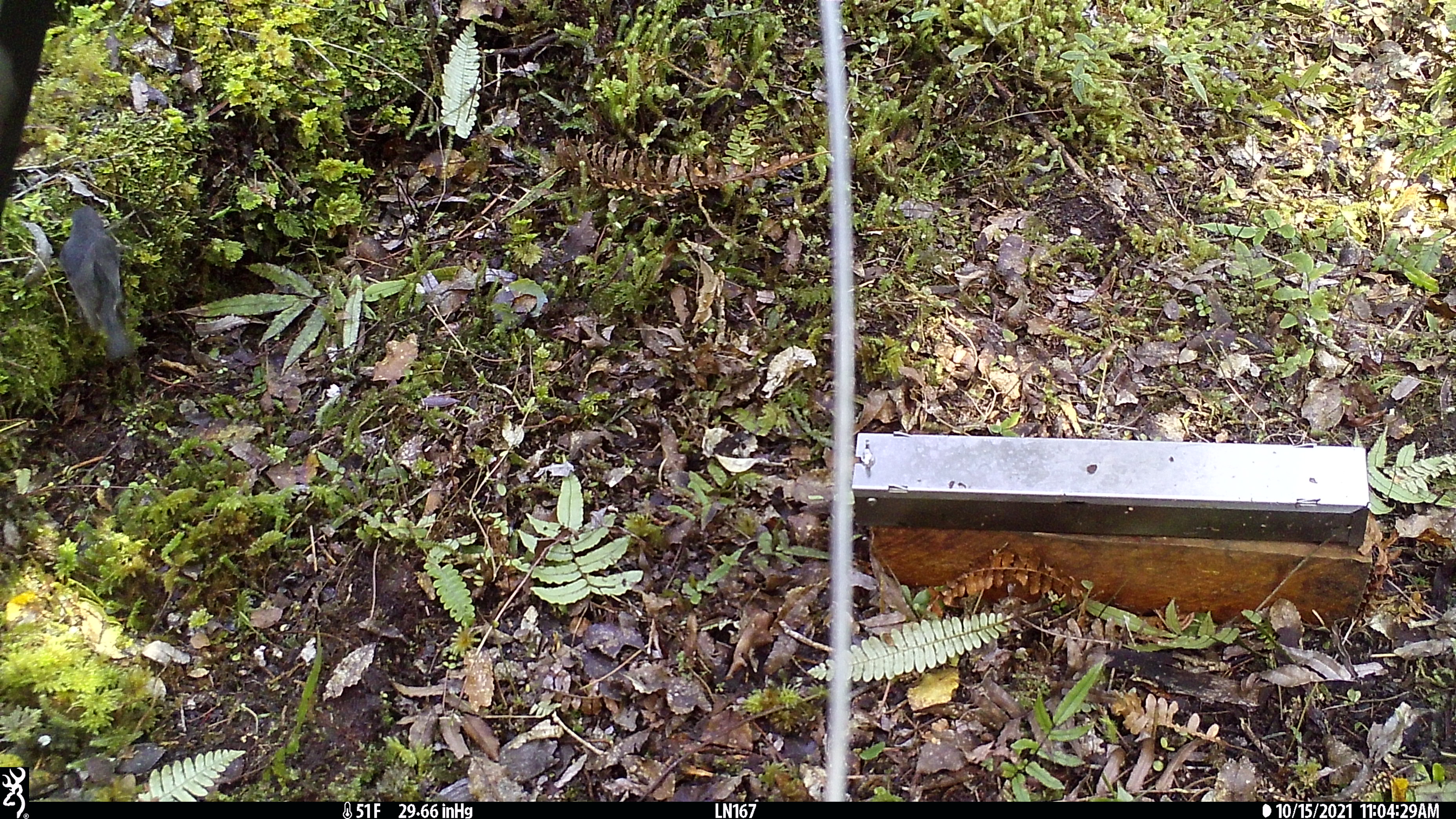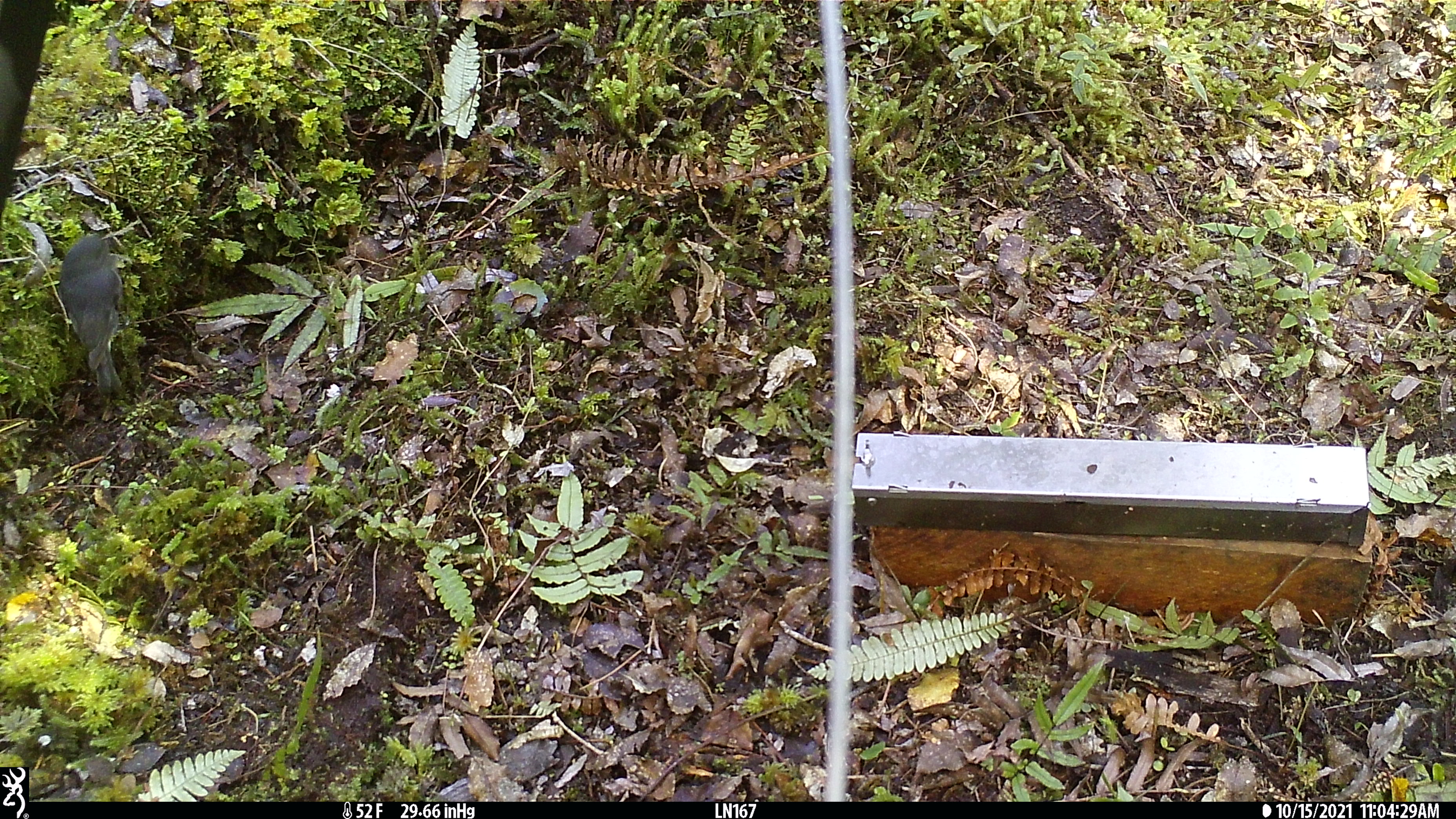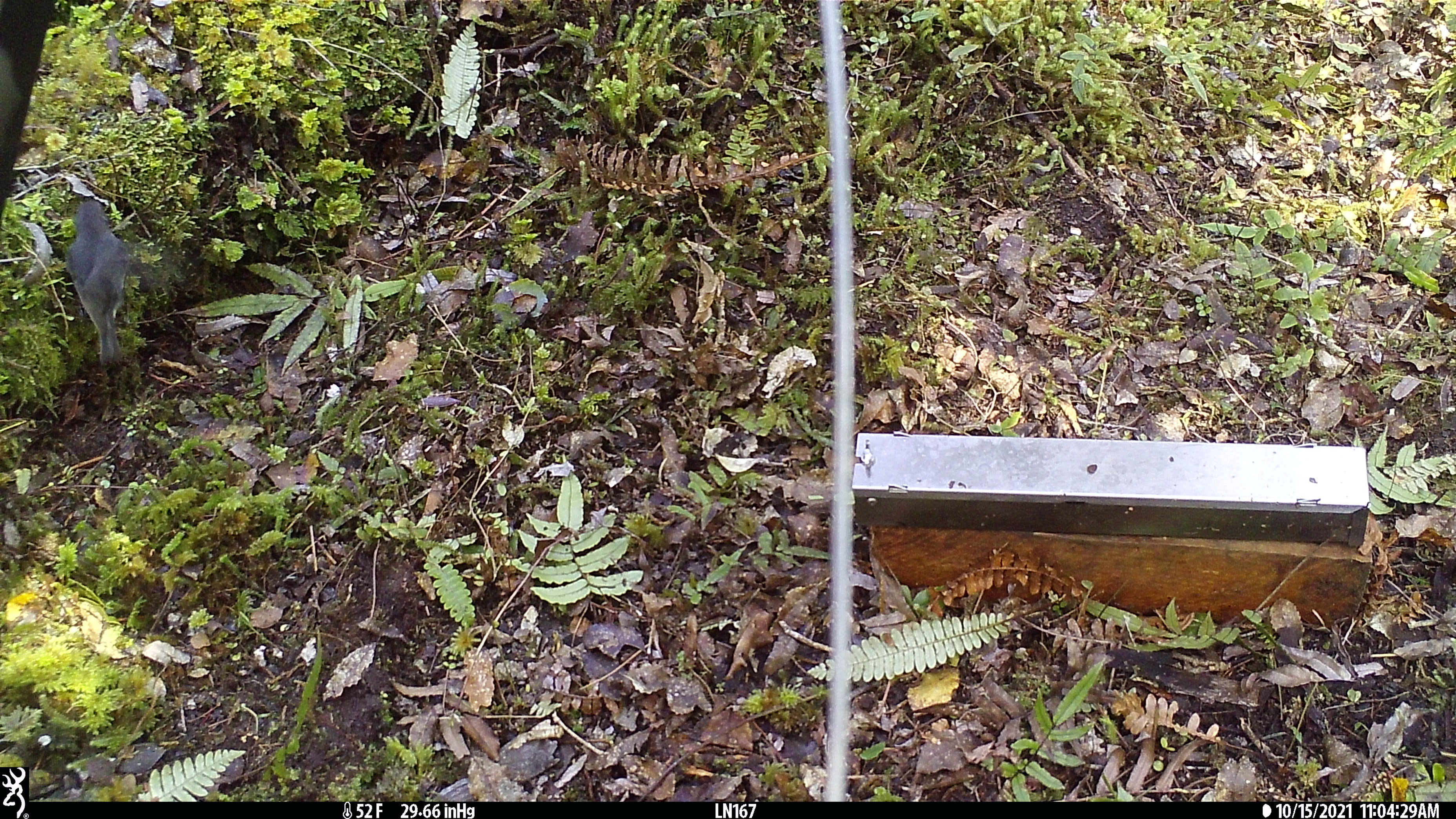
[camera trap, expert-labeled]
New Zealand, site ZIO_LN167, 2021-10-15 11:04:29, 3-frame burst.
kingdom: Animalia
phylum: Chordata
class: Aves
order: Passeriformes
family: Petroicidae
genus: Petroica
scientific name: Petroica australis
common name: new zealand robin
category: robin